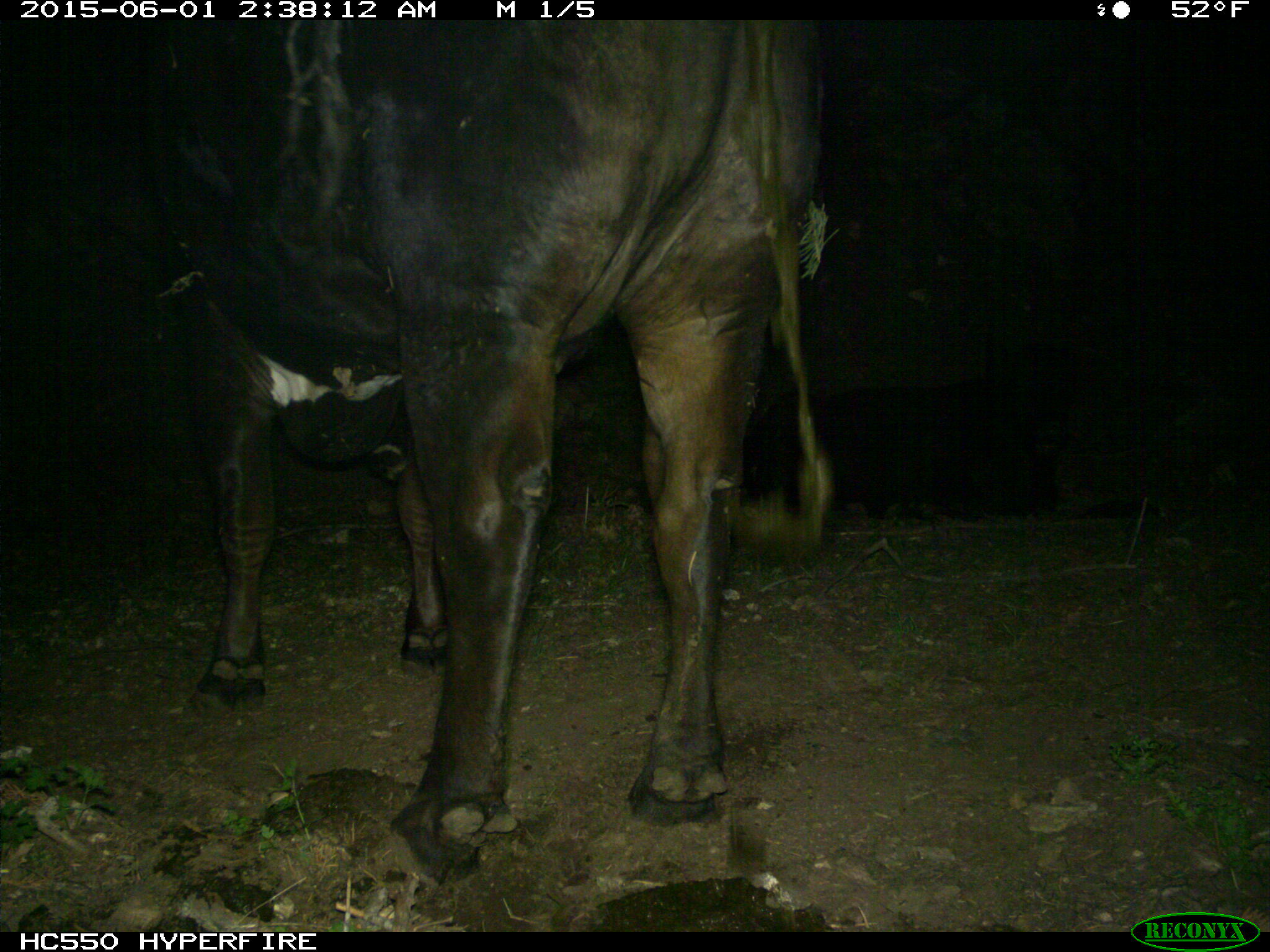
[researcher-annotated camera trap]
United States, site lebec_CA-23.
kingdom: Animalia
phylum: Chordata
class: Mammalia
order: Artiodactyla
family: Bovidae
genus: Bos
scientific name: Bos taurus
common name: domestic cow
Bos taurus (domestic cow).